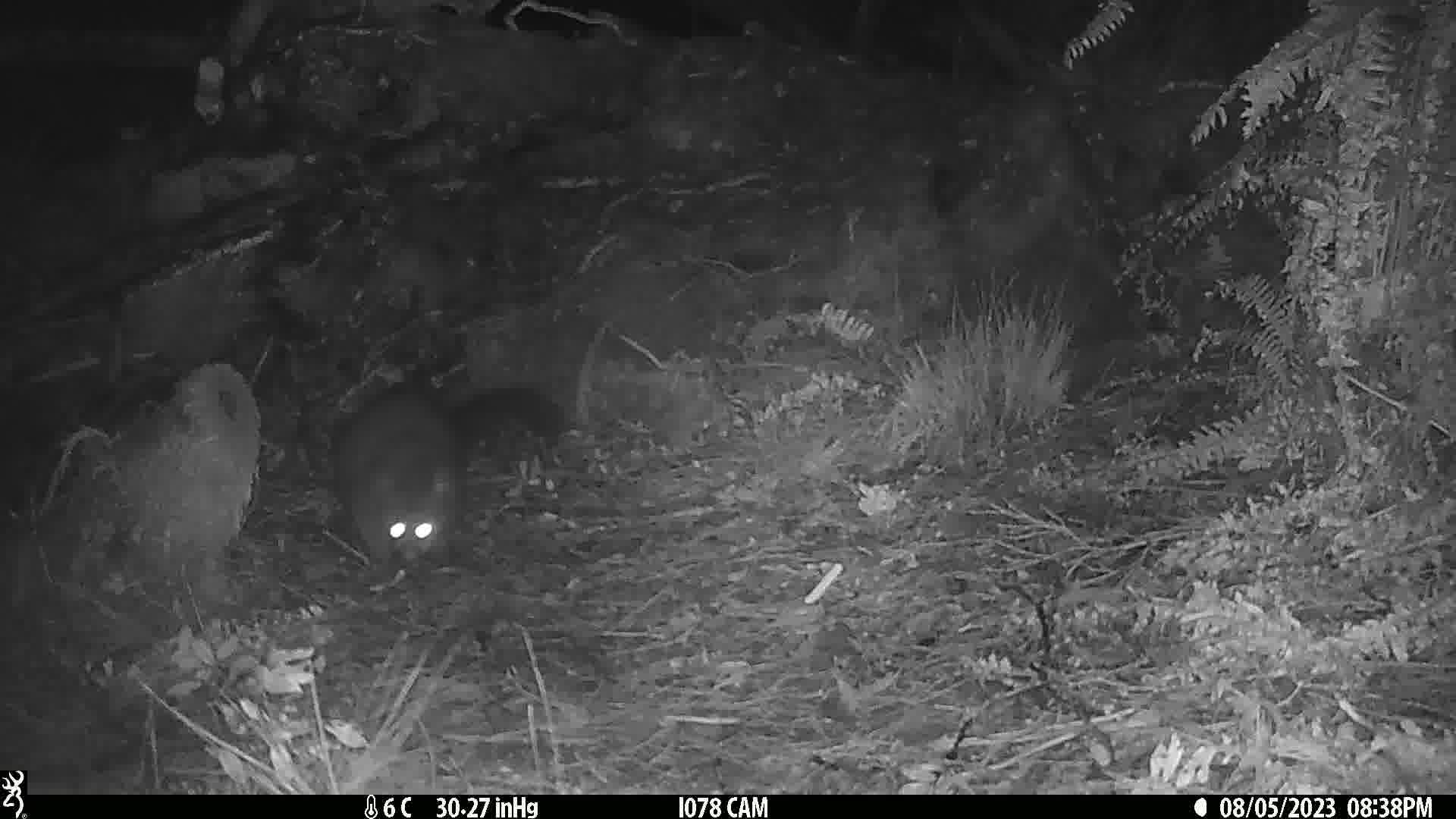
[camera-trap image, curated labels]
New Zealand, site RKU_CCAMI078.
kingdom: Animalia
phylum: Chordata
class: Mammalia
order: Diprotodontia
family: Phalangeridae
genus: Trichosurus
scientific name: Trichosurus vulpecula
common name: common brushtail possum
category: possum